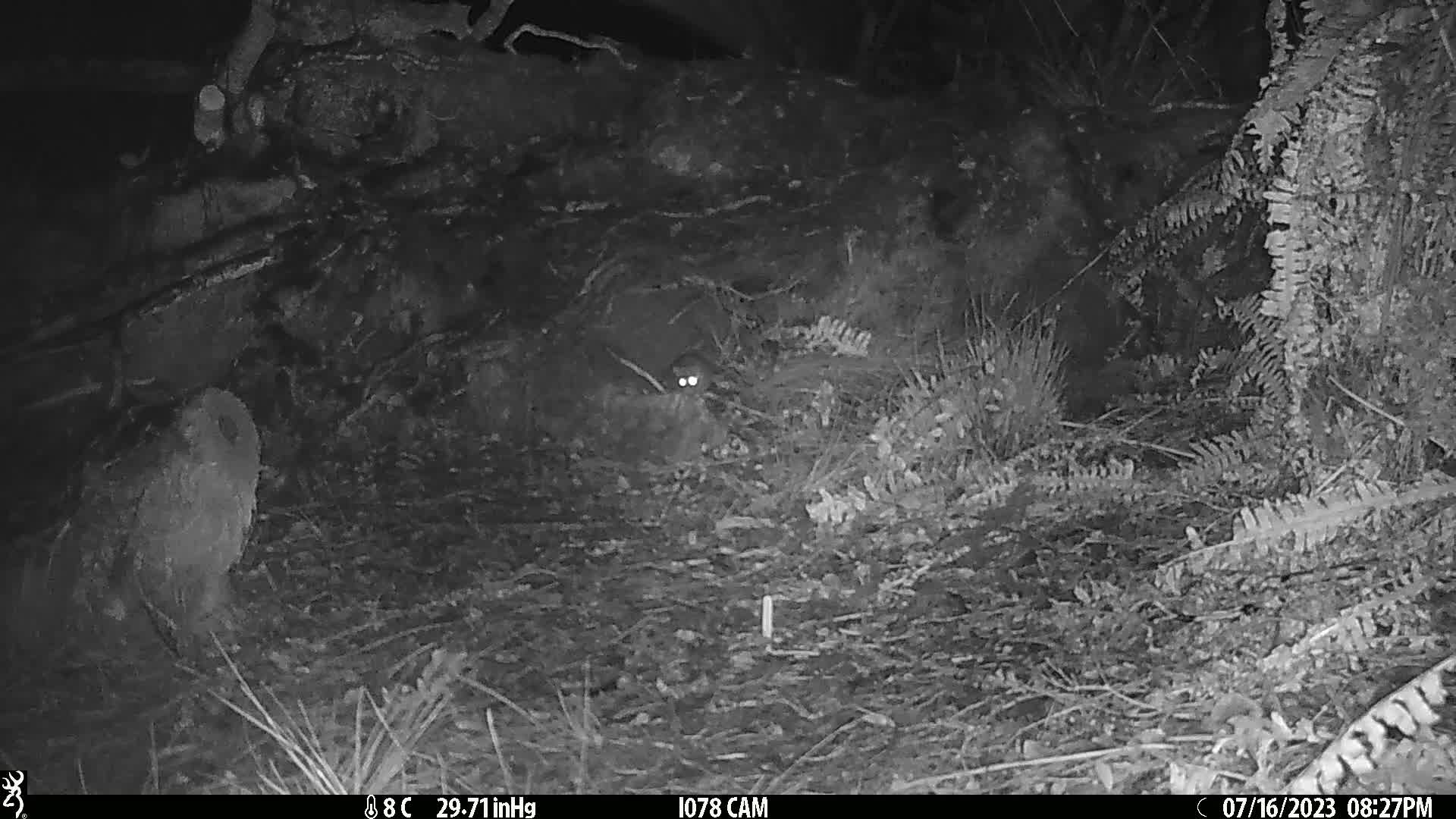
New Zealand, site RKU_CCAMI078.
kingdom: Animalia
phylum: Chordata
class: Mammalia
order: Rodentia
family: Muridae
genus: Rattus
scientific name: Rattus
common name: rat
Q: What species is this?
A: Rat (Rattus).